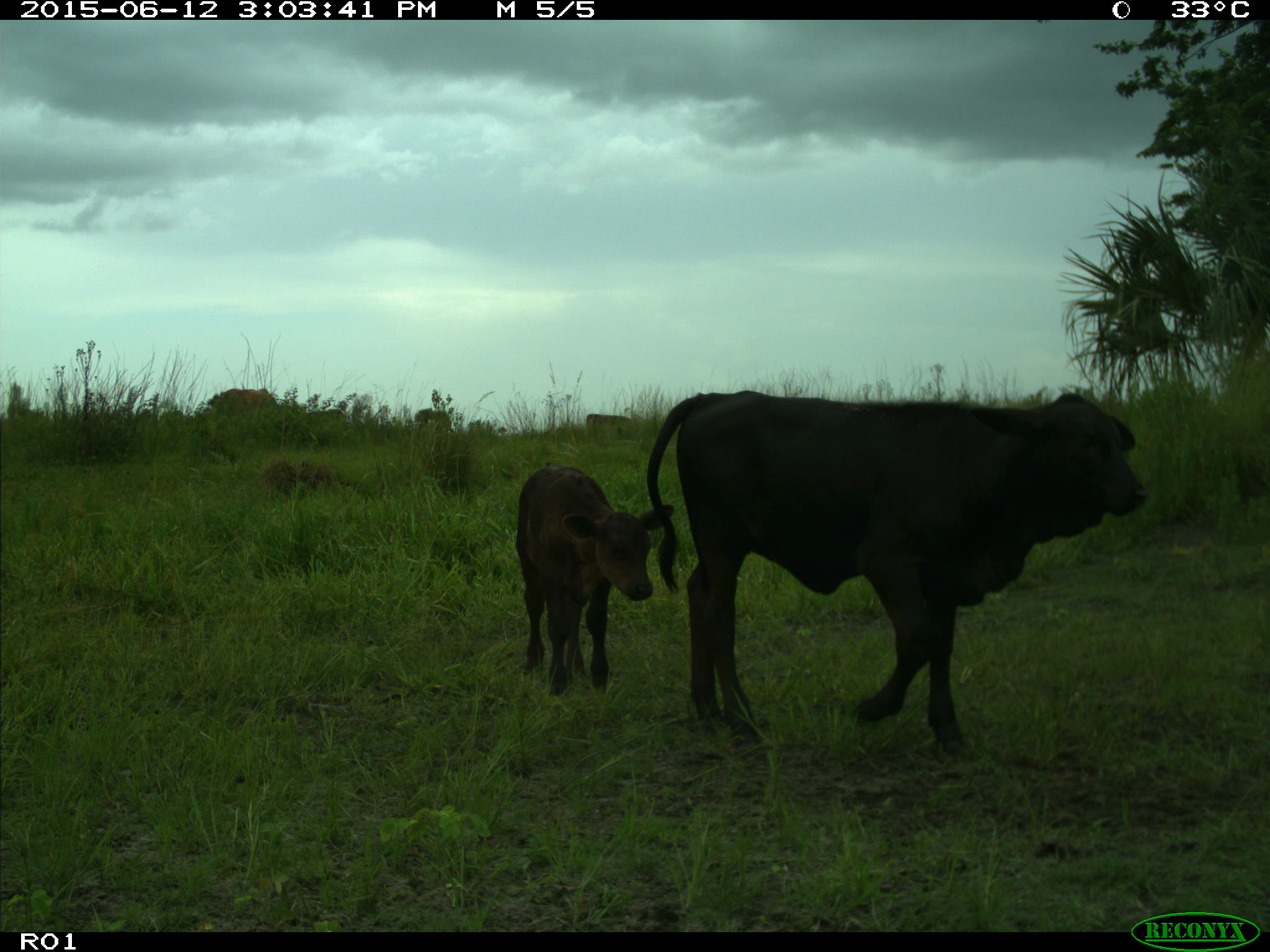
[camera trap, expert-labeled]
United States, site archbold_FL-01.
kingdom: Animalia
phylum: Chordata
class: Mammalia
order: Artiodactyla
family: Bovidae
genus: Bos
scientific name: Bos taurus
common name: domestic cow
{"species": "Bos taurus (domestic cow)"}